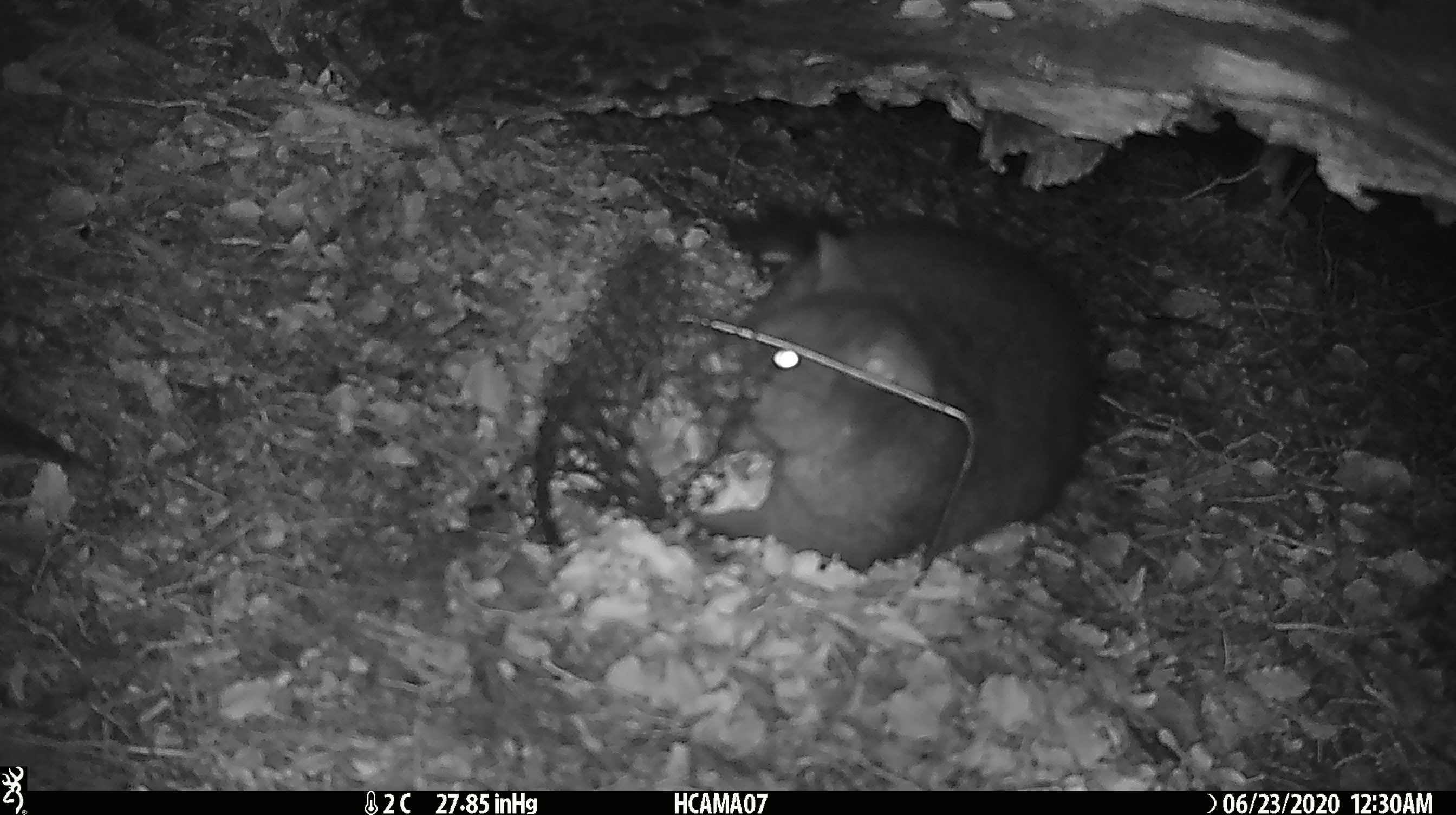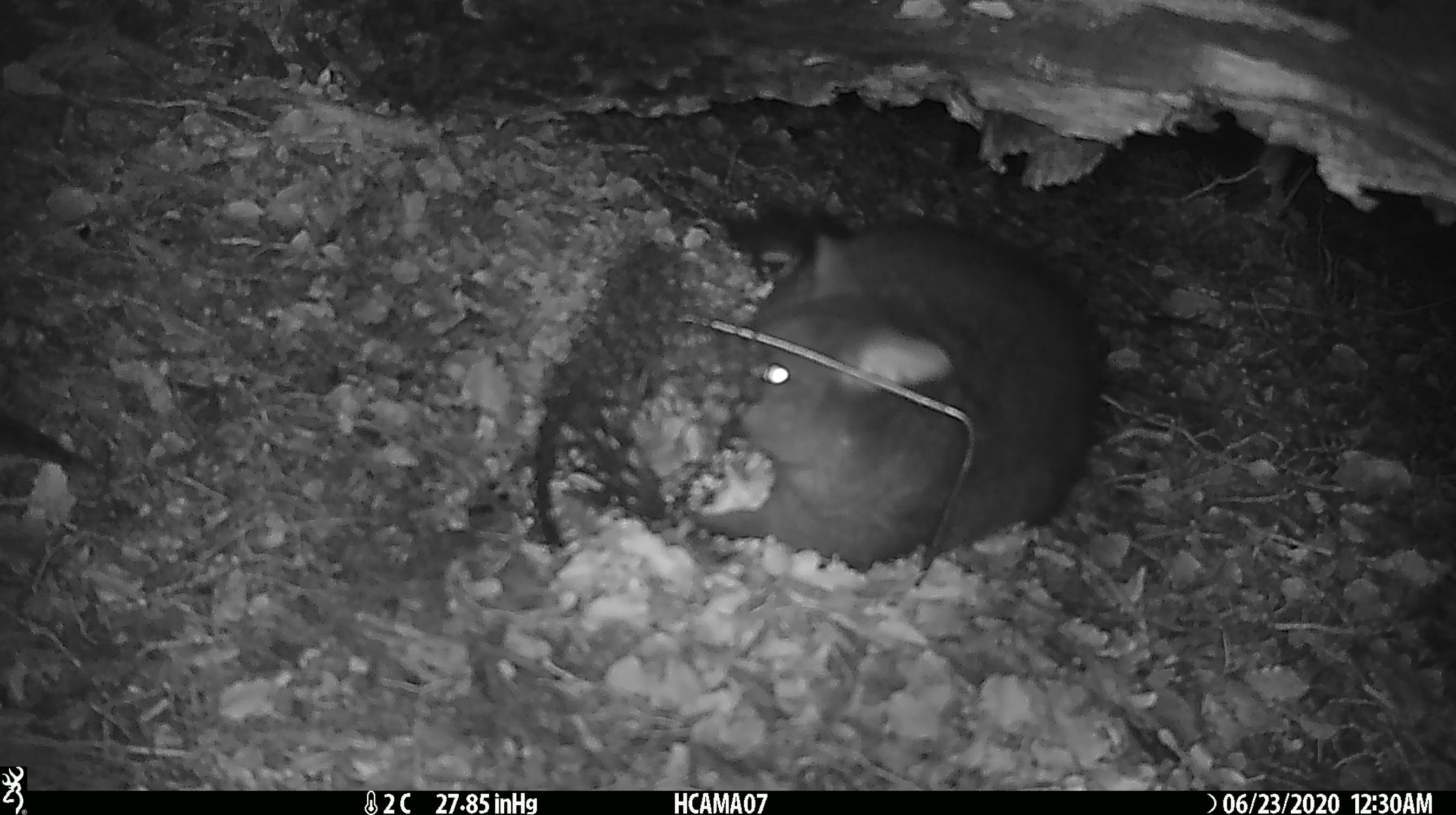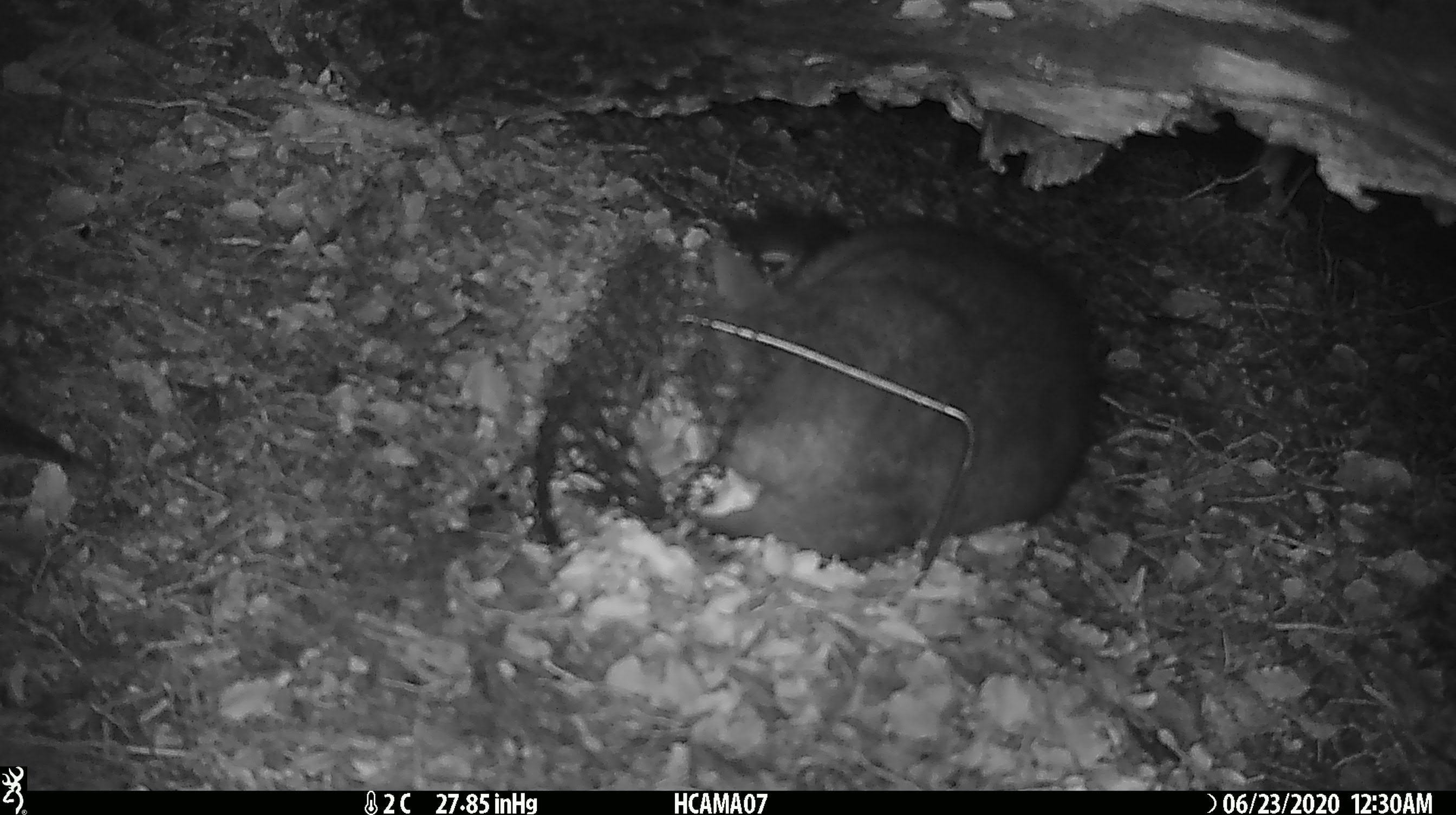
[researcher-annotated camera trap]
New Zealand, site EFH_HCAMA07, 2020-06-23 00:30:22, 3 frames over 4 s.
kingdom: Animalia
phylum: Chordata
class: Mammalia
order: Diprotodontia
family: Phalangeridae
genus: Trichosurus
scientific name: Trichosurus vulpecula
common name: common brushtail possum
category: possum